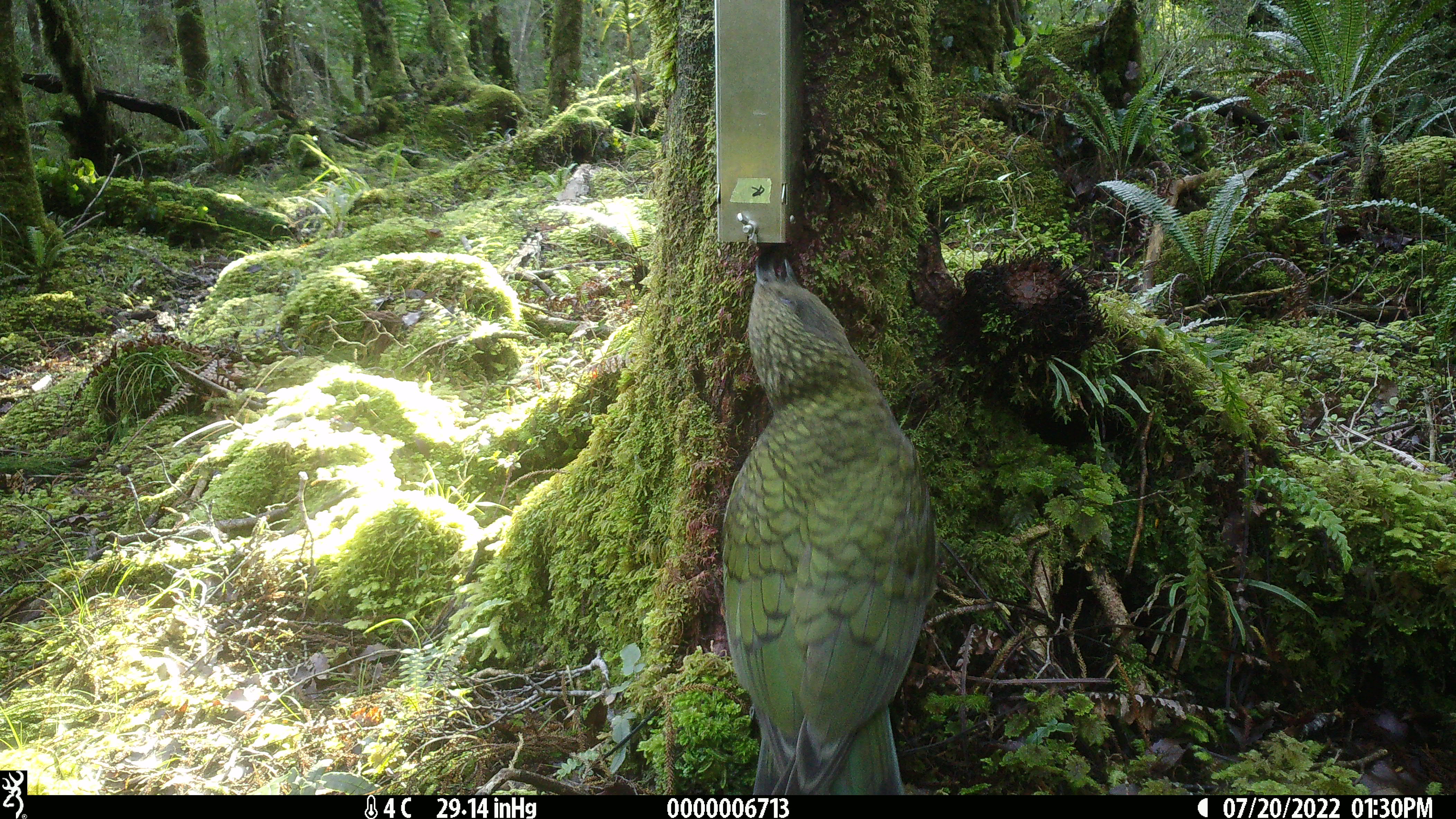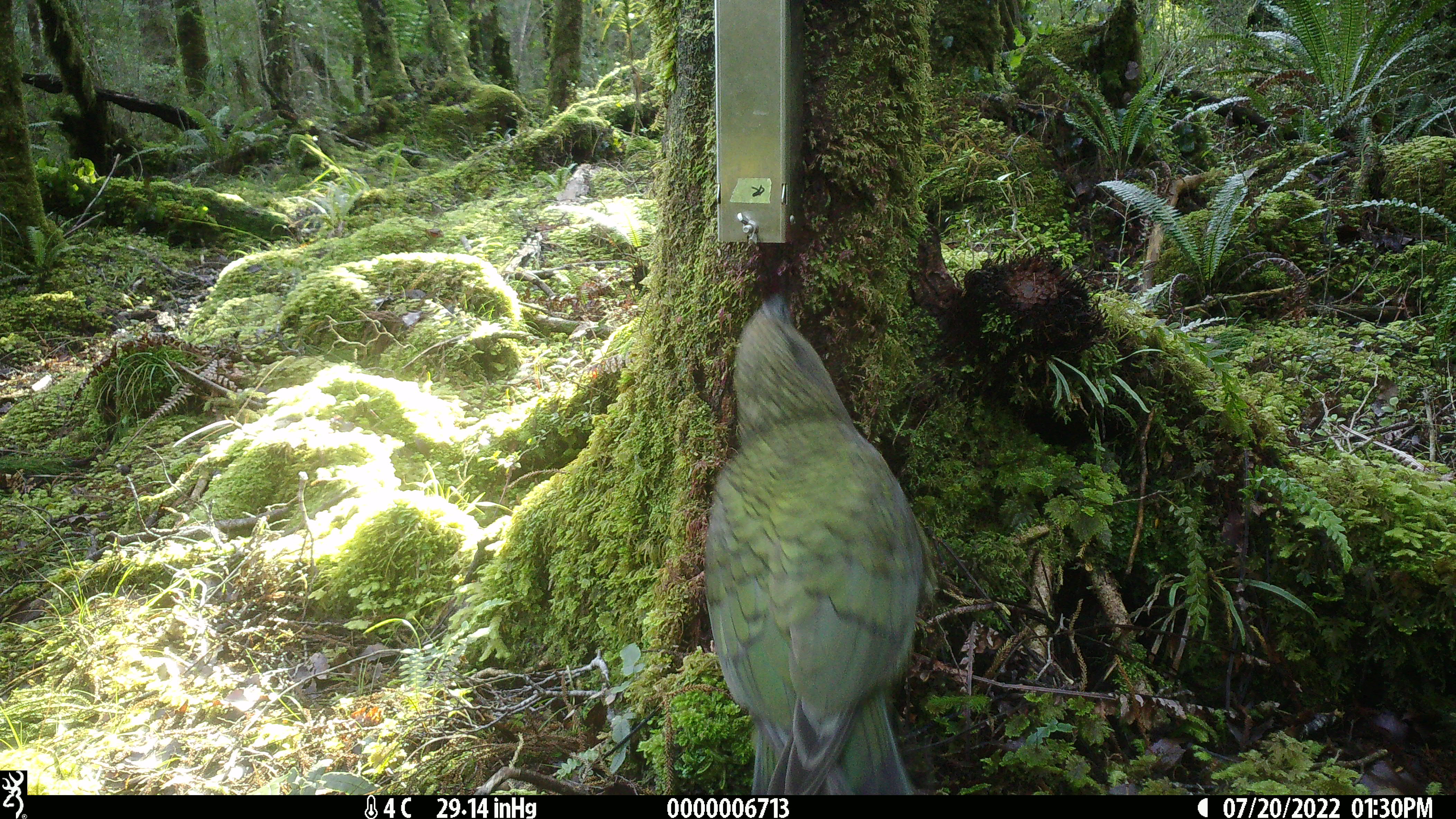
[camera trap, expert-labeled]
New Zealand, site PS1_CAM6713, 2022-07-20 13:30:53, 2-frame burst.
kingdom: Animalia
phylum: Chordata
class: Aves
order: Psittaciformes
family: Strigopidae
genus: Nestor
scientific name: Nestor notabilis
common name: kea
Kea (Nestor notabilis).